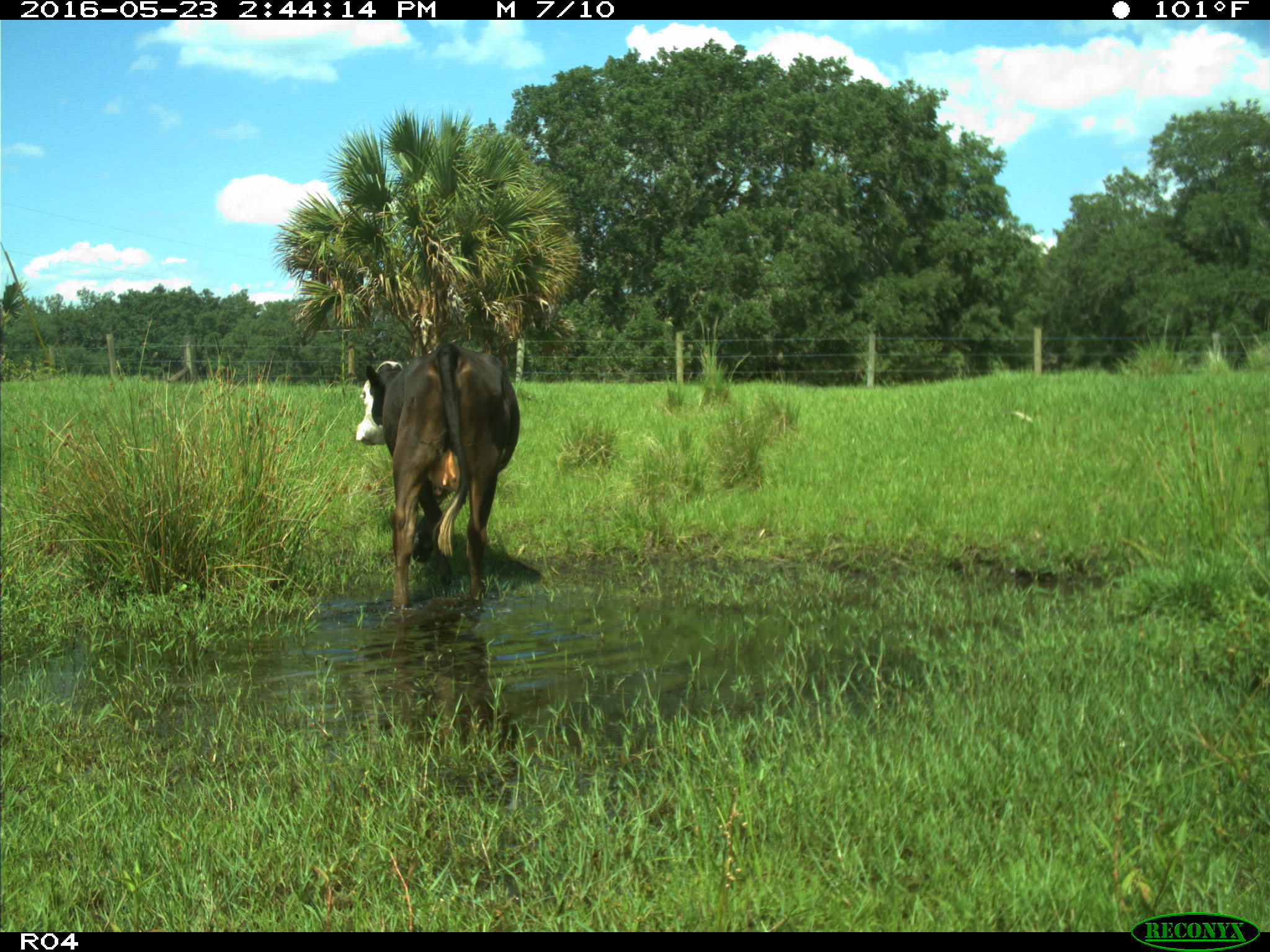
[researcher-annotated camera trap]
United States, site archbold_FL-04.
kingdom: Animalia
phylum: Chordata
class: Mammalia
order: Artiodactyla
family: Bovidae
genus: Bos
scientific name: Bos taurus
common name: domestic cow